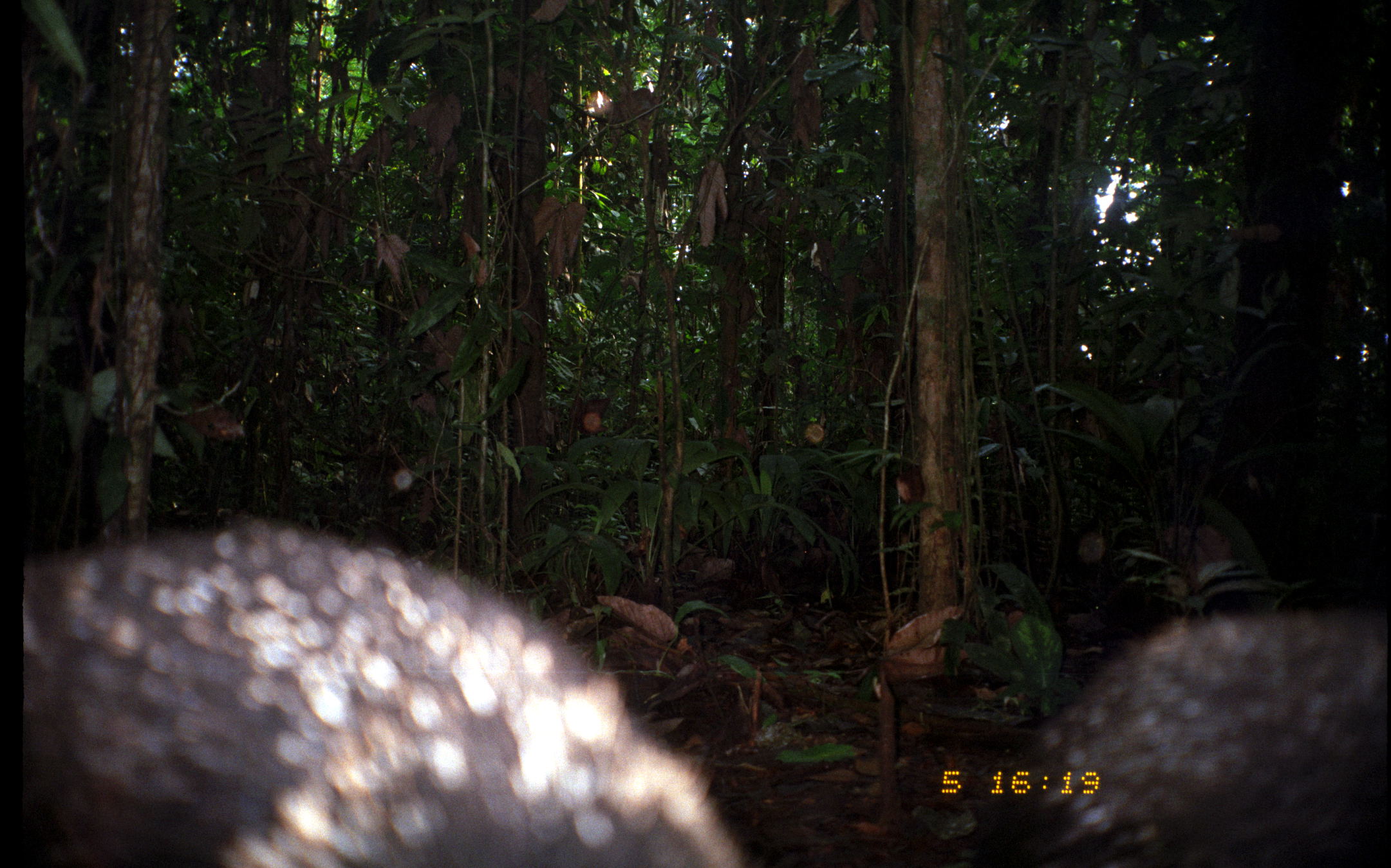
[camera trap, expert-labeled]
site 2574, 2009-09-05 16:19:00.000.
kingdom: Animalia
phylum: Chordata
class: Mammalia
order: Artiodactyla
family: Tayassuidae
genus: Pecari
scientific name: Pecari tajacu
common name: collared peccary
Pecari tajacu (collared peccary).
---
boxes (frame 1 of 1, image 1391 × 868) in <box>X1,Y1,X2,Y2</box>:
pecari tajacu: <box>22,522,736,866</box>; <box>967,611,1388,867</box>